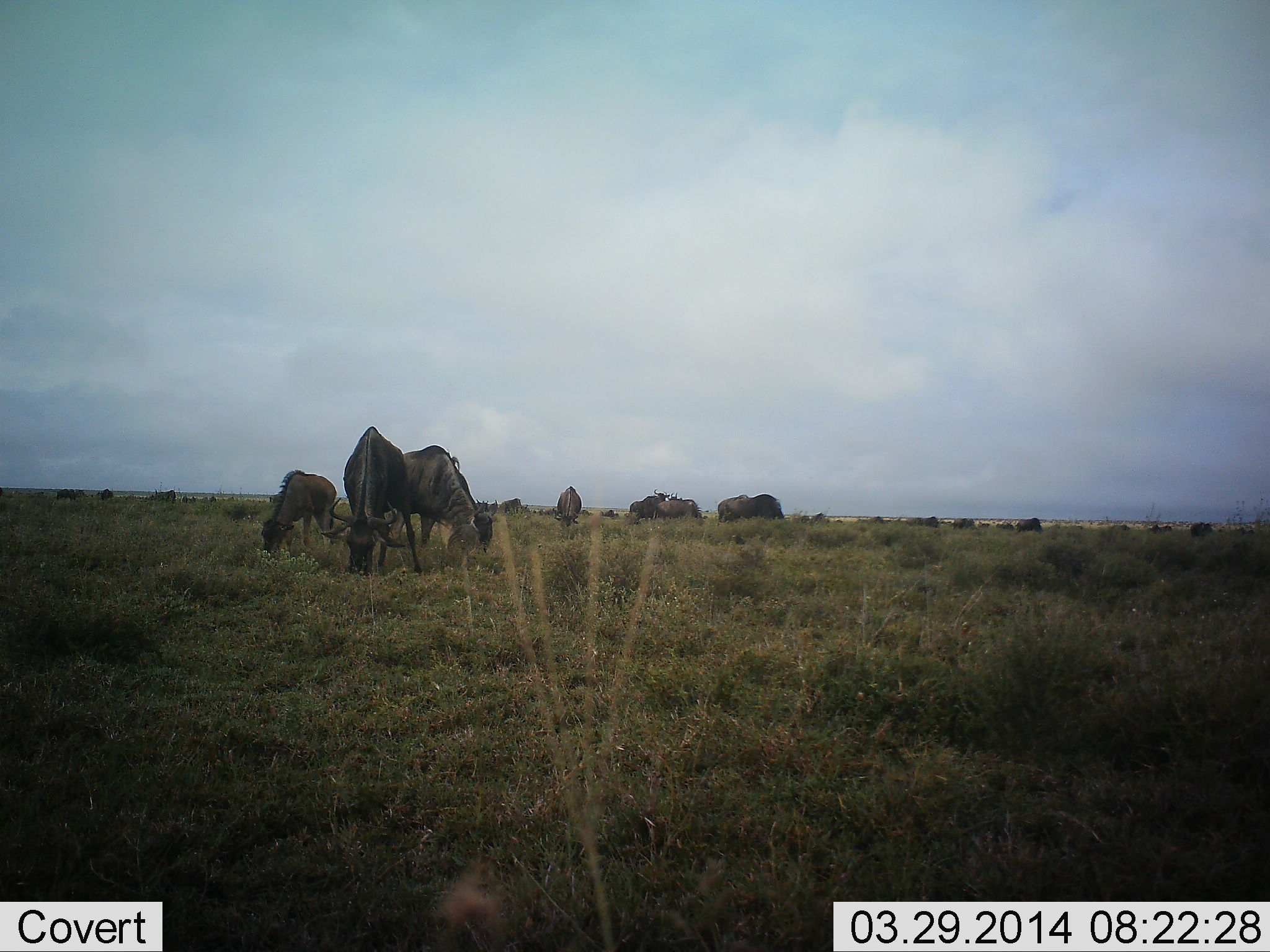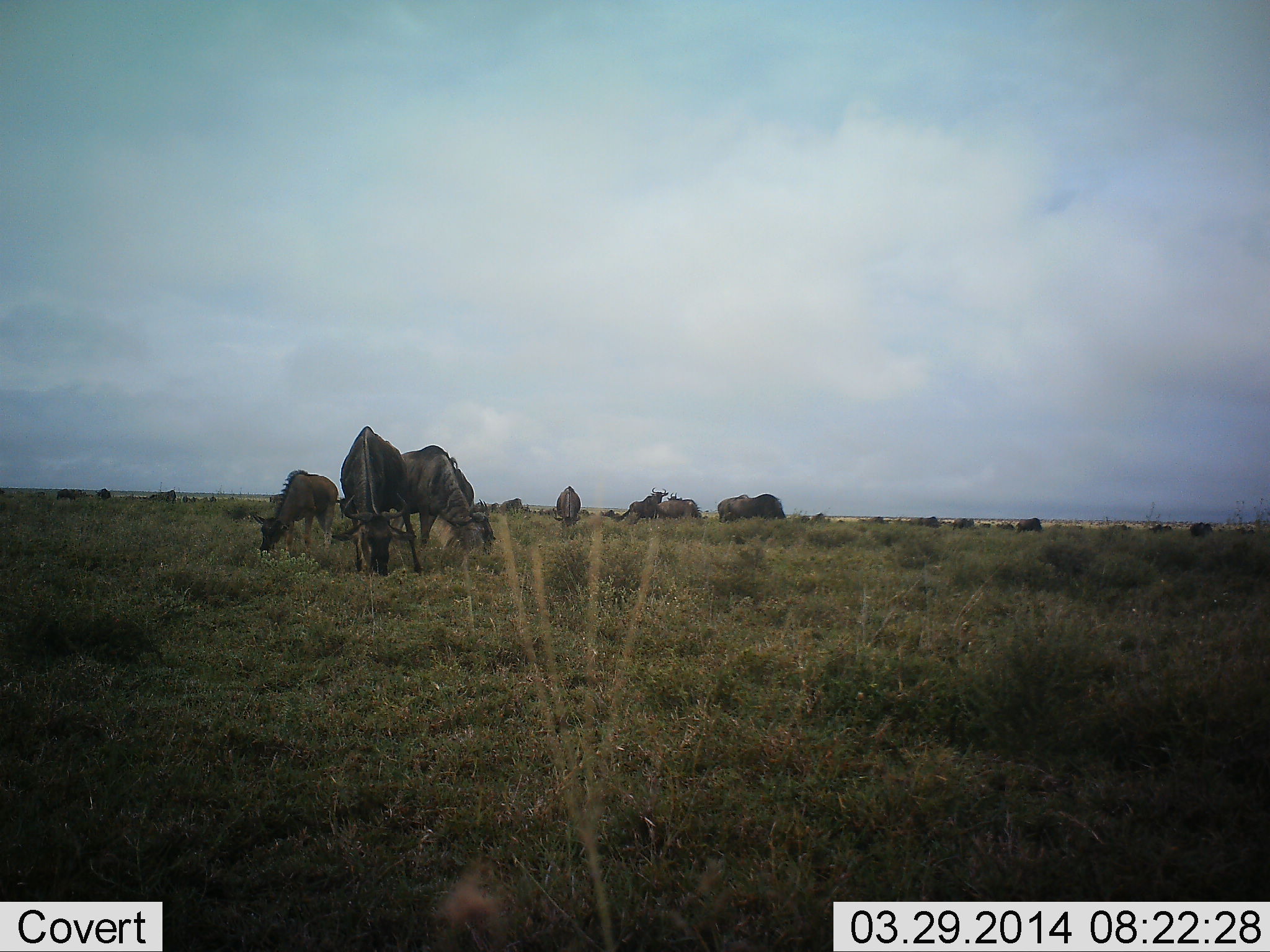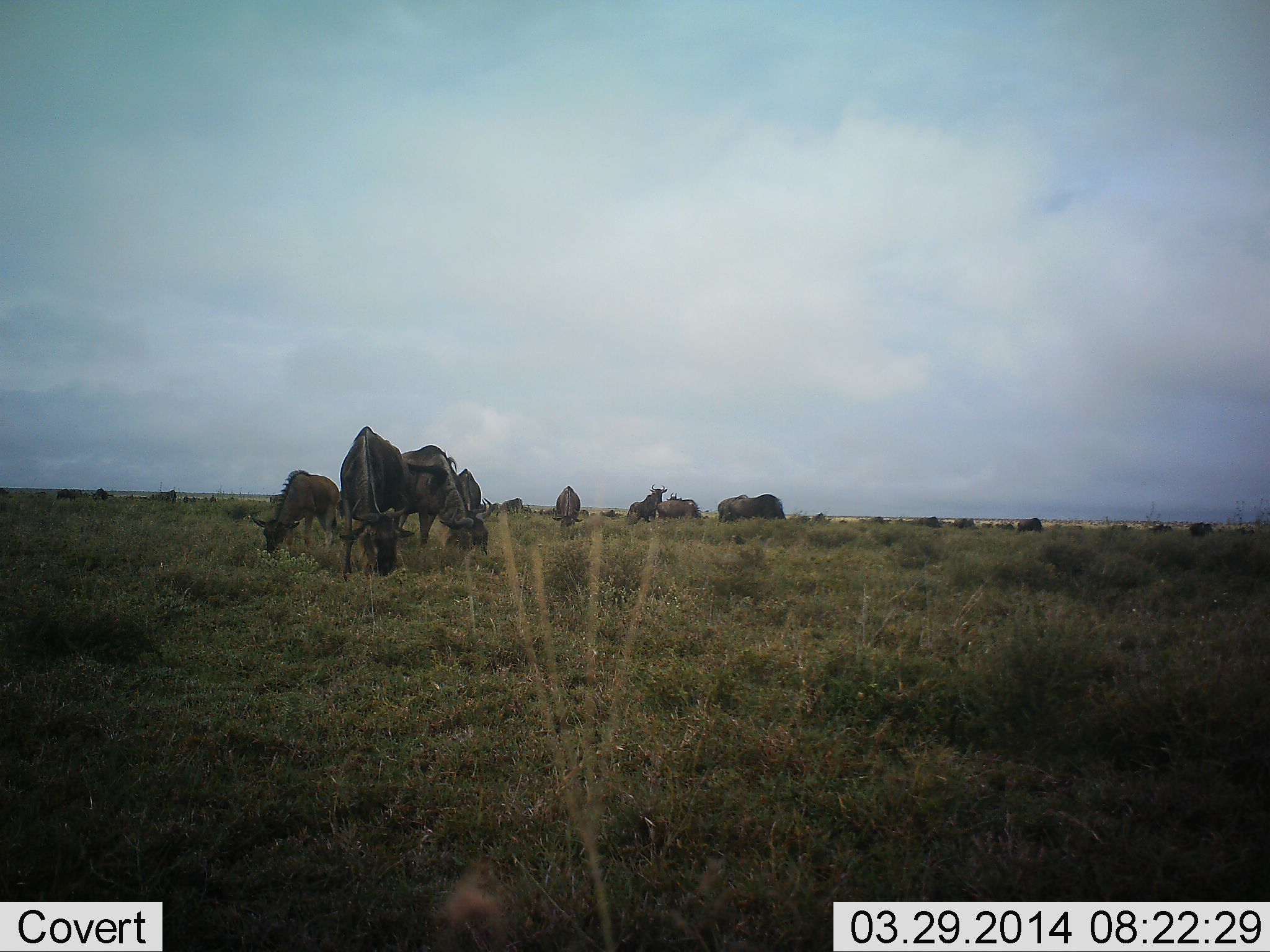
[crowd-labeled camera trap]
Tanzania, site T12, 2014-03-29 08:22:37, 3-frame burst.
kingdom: Animalia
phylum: Chordata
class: Mammalia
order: Artiodactyla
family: Bovidae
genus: Connochaetes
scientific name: Connochaetes taurinus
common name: blue wildebeest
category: wildebeest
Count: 11-50.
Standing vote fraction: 30%.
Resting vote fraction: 10%.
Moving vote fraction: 30%.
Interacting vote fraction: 0%.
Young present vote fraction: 0%.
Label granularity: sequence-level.